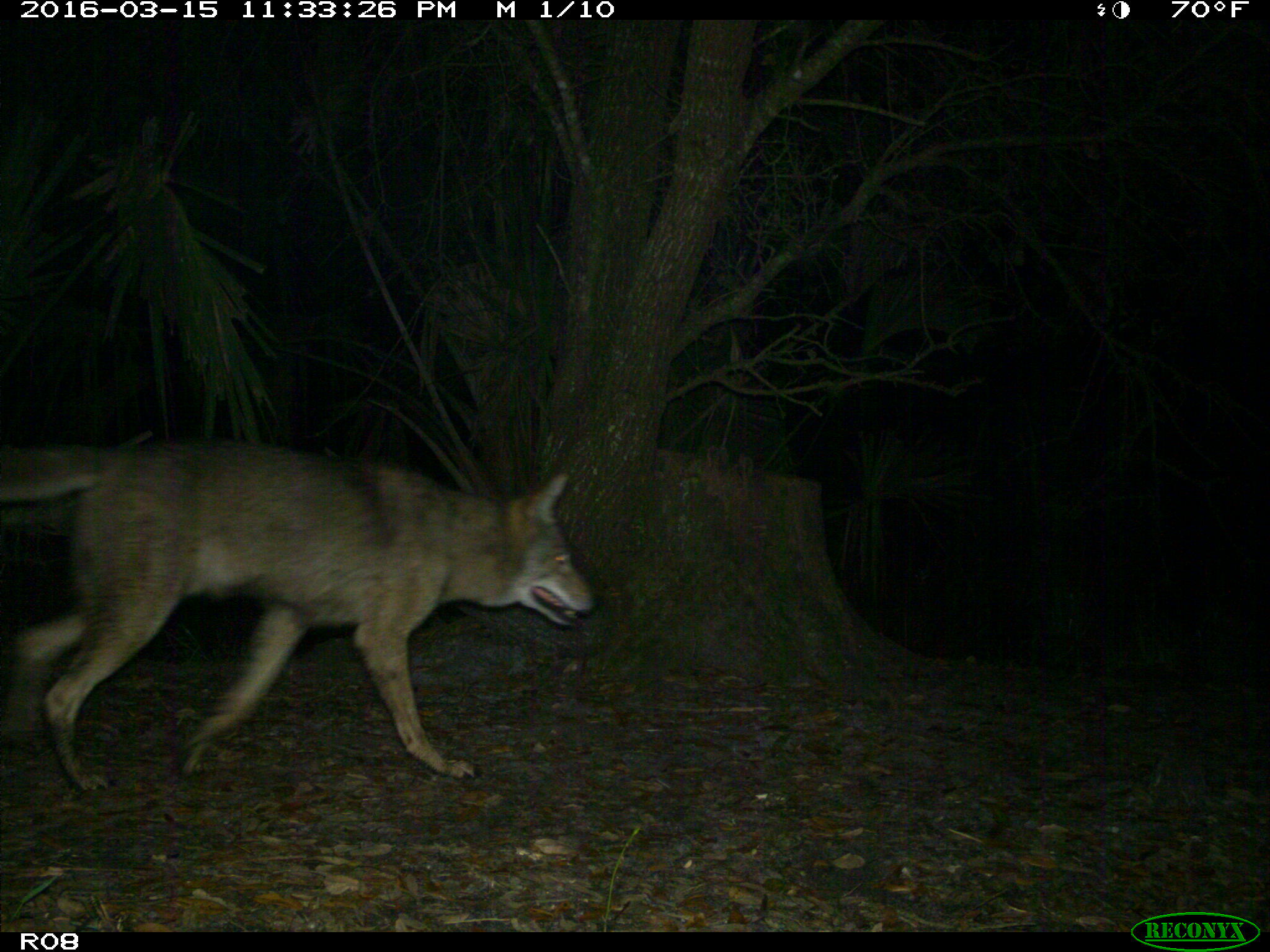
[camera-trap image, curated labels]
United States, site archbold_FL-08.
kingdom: Animalia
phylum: Chordata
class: Mammalia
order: Carnivora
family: Canidae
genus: Canis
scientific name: Canis latrans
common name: coyote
Canis latrans (coyote).